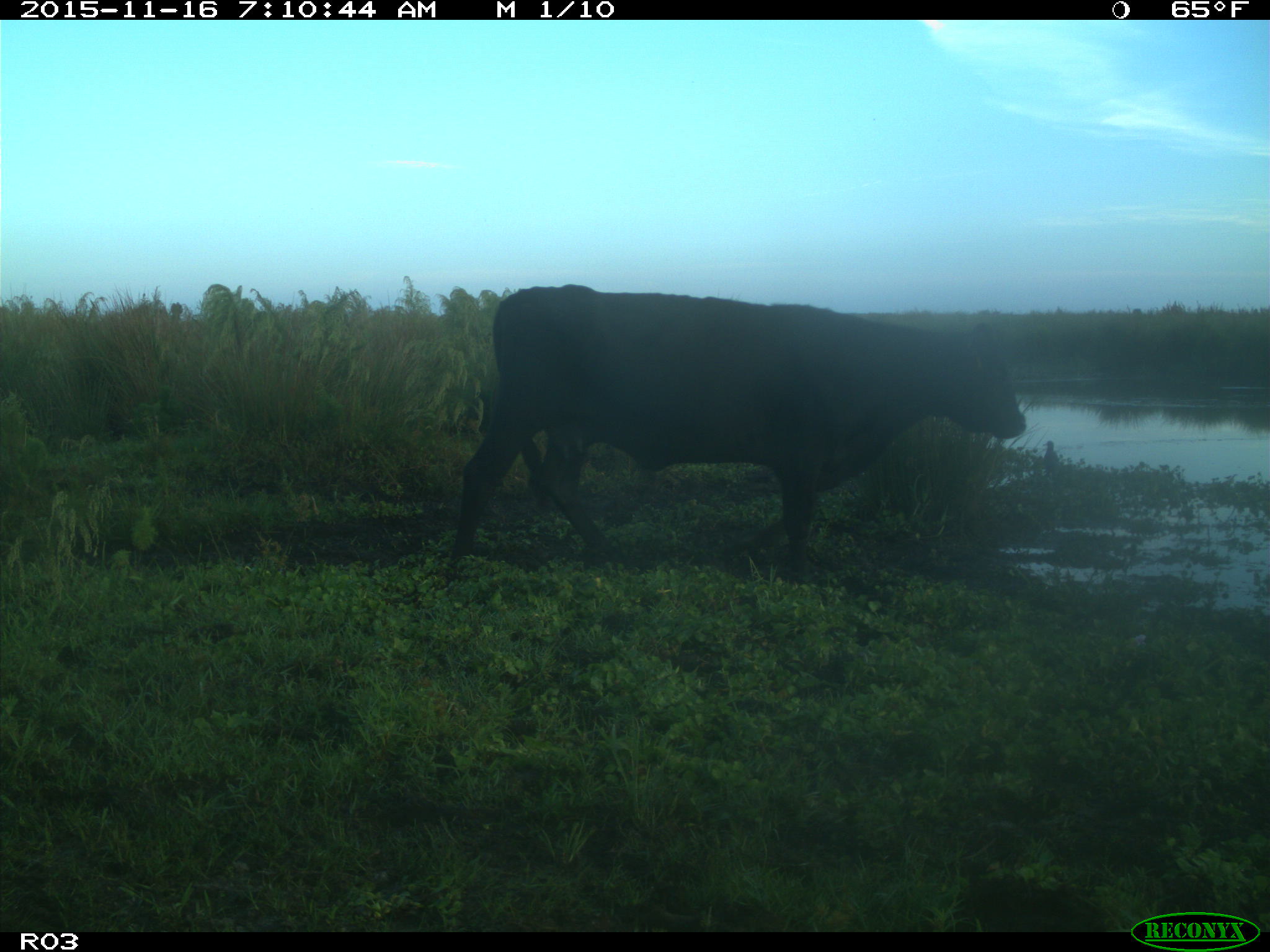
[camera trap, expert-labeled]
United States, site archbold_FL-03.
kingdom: Animalia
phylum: Chordata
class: Mammalia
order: Artiodactyla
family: Bovidae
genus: Bos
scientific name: Bos taurus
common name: domestic cow